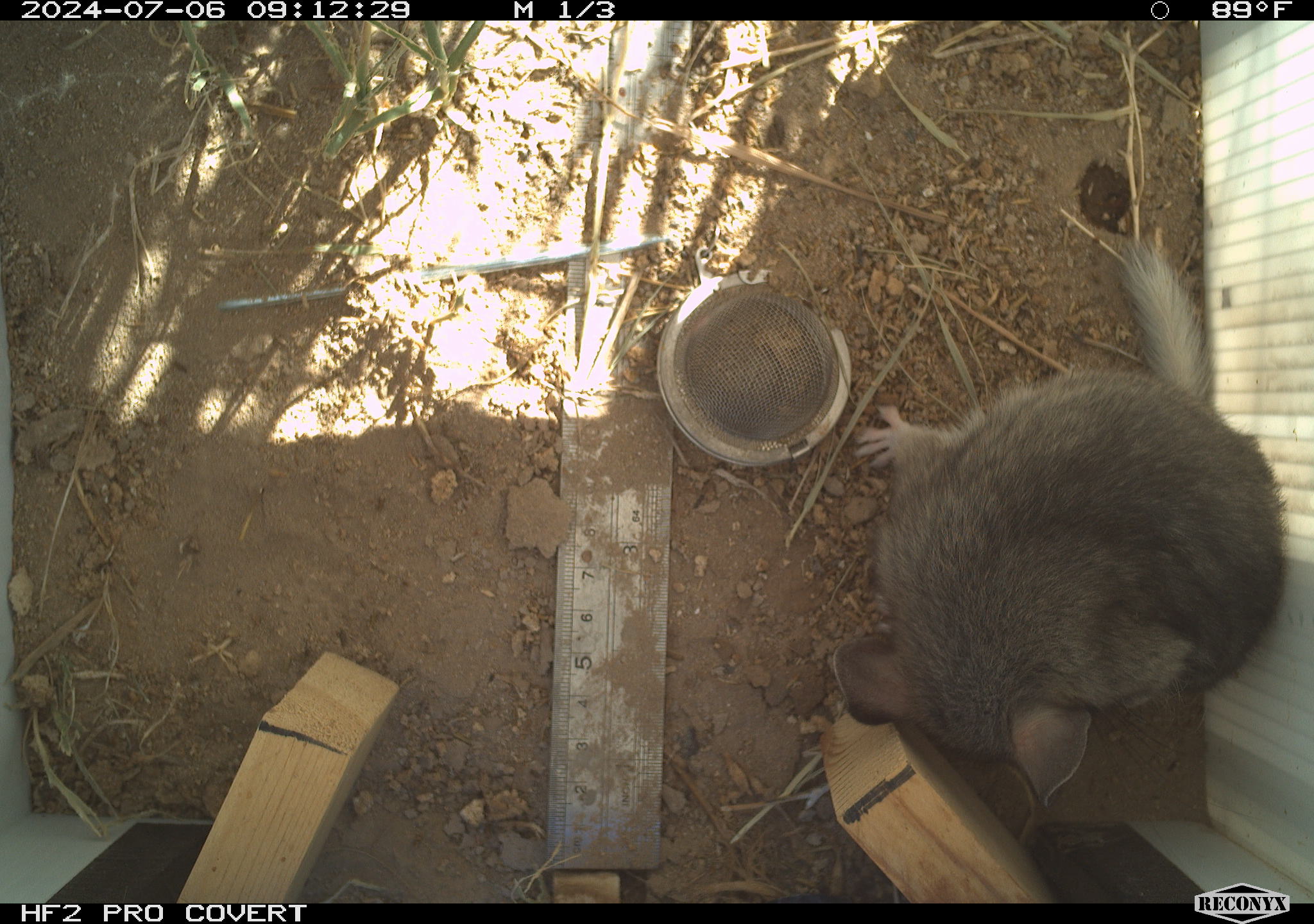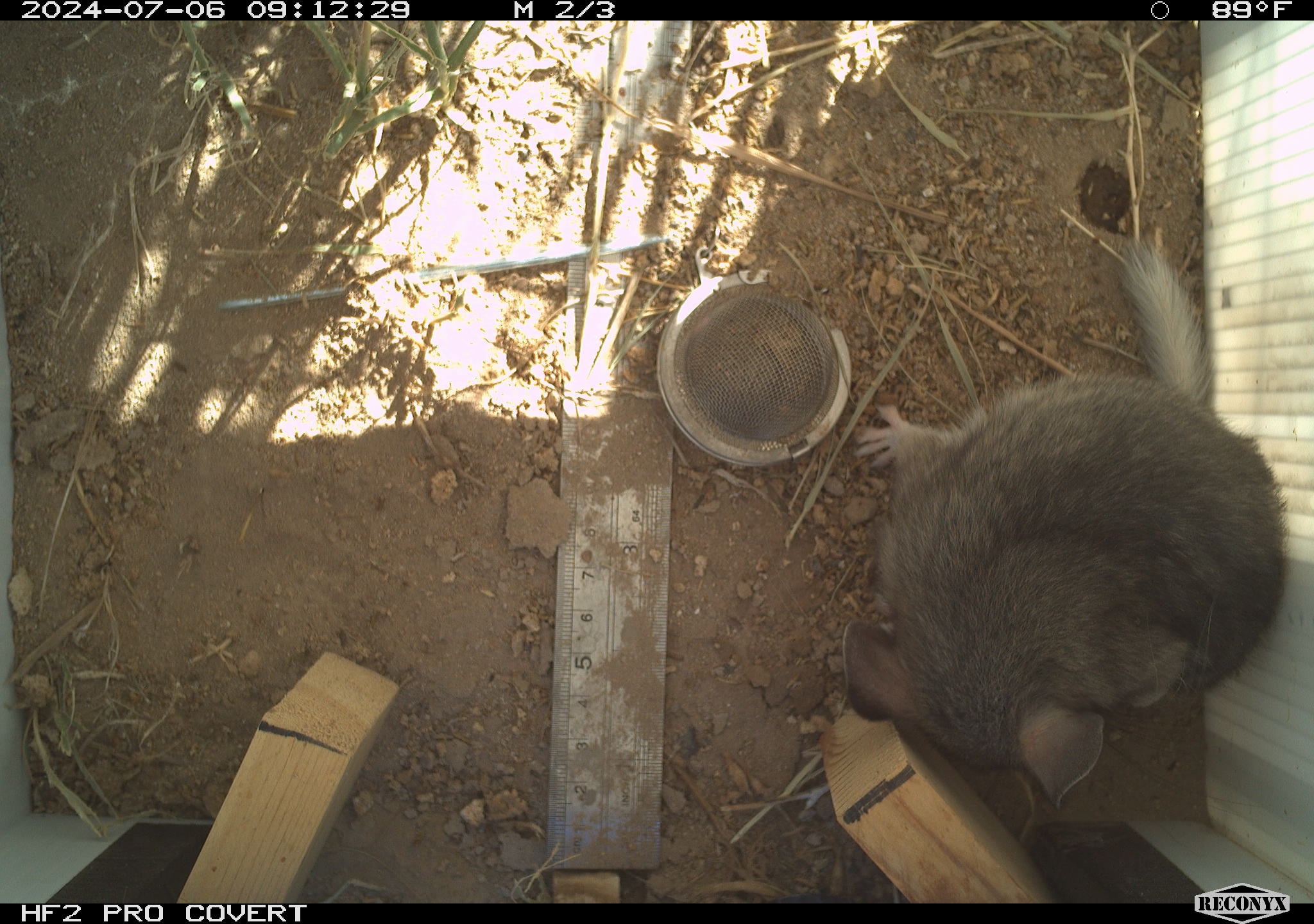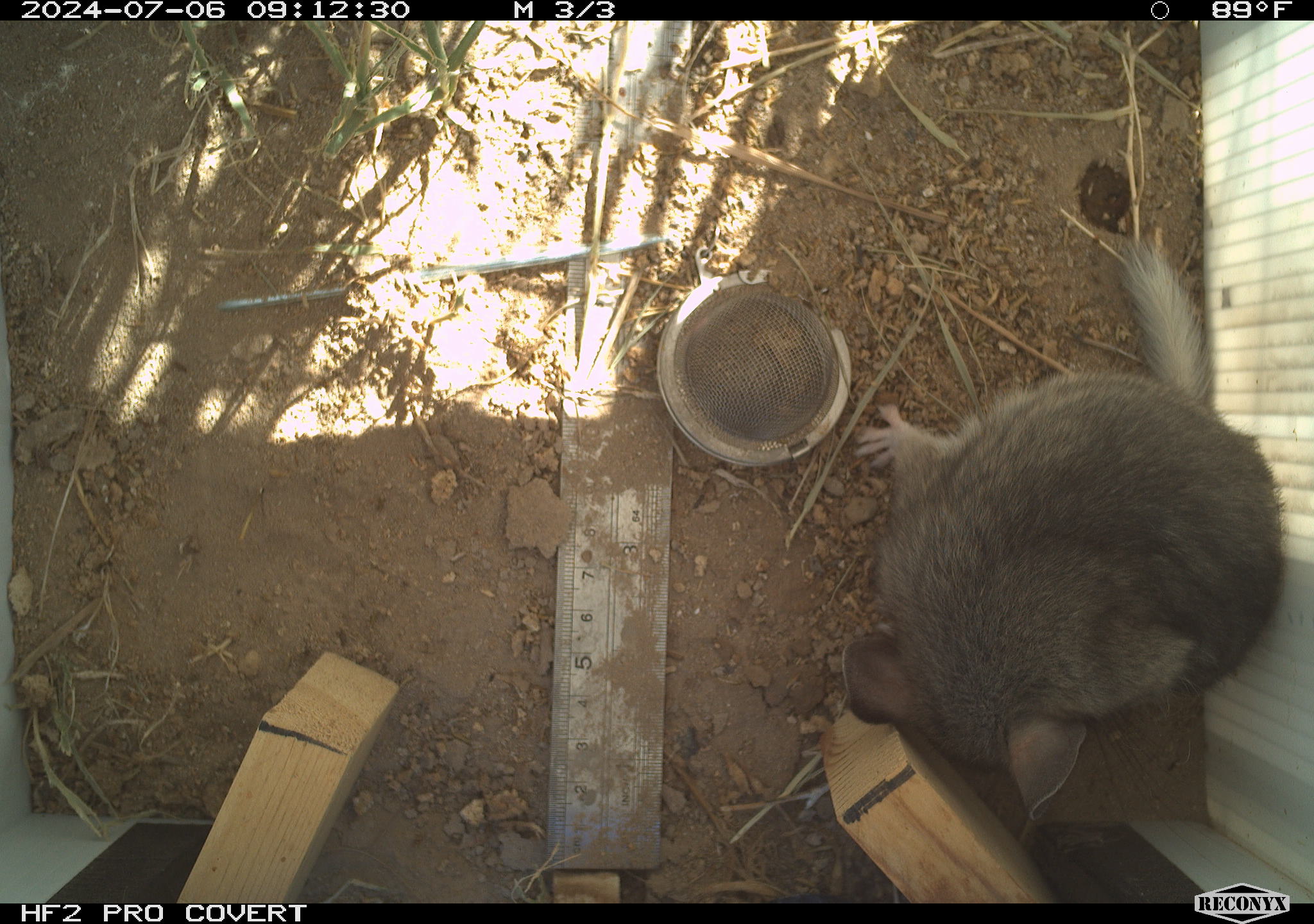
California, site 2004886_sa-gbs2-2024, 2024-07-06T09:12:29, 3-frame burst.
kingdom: Animalia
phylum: Chordata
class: Mammalia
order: Rodentia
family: Cricetidae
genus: Neotoma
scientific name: Neotoma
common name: pack rat or woodrat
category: neotoma species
Neotoma species (pack rat or woodrat) (Neotoma).